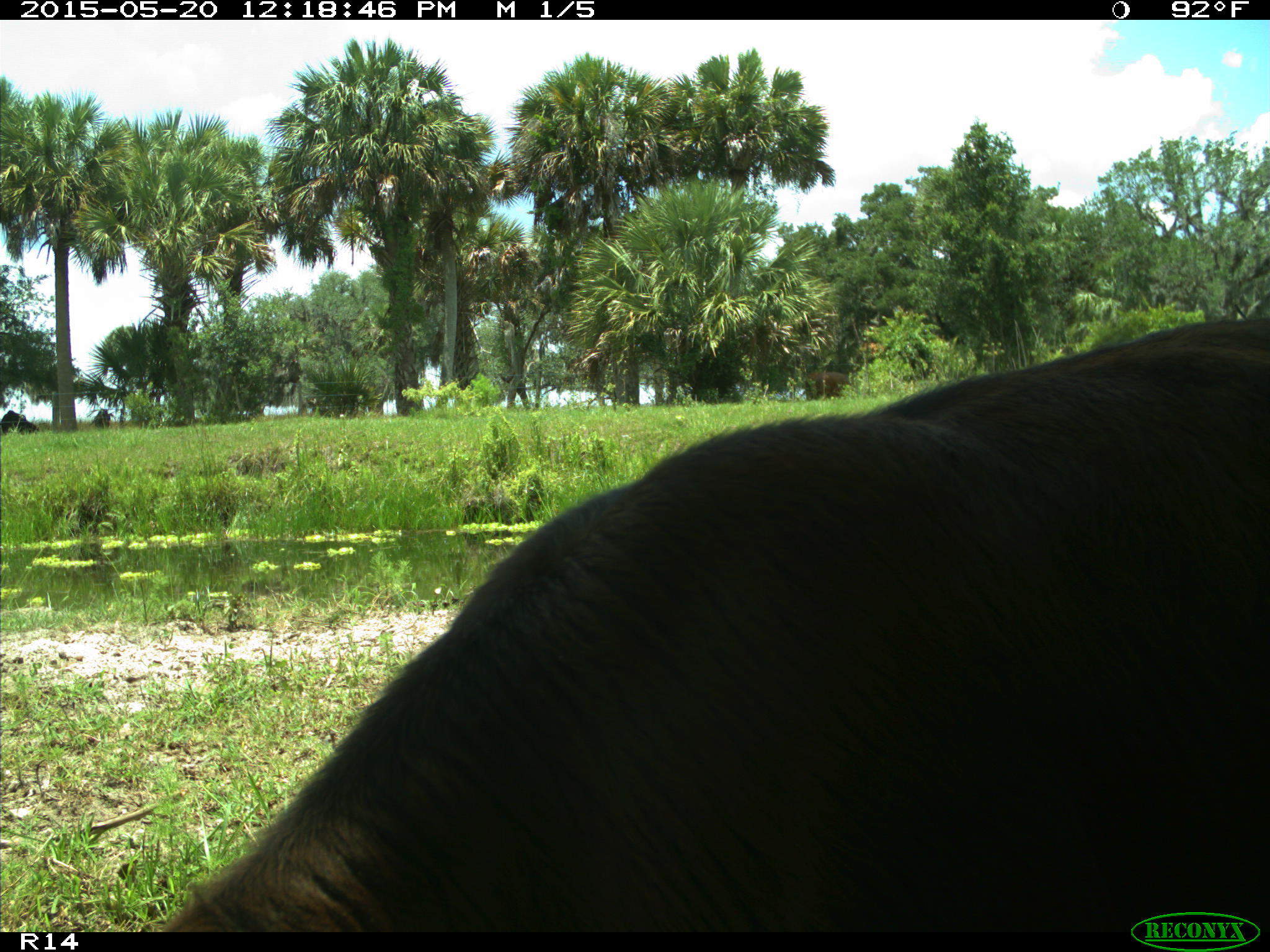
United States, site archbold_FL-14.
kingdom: Animalia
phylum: Chordata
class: Mammalia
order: Artiodactyla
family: Bovidae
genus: Bos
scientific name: Bos taurus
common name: domestic cow